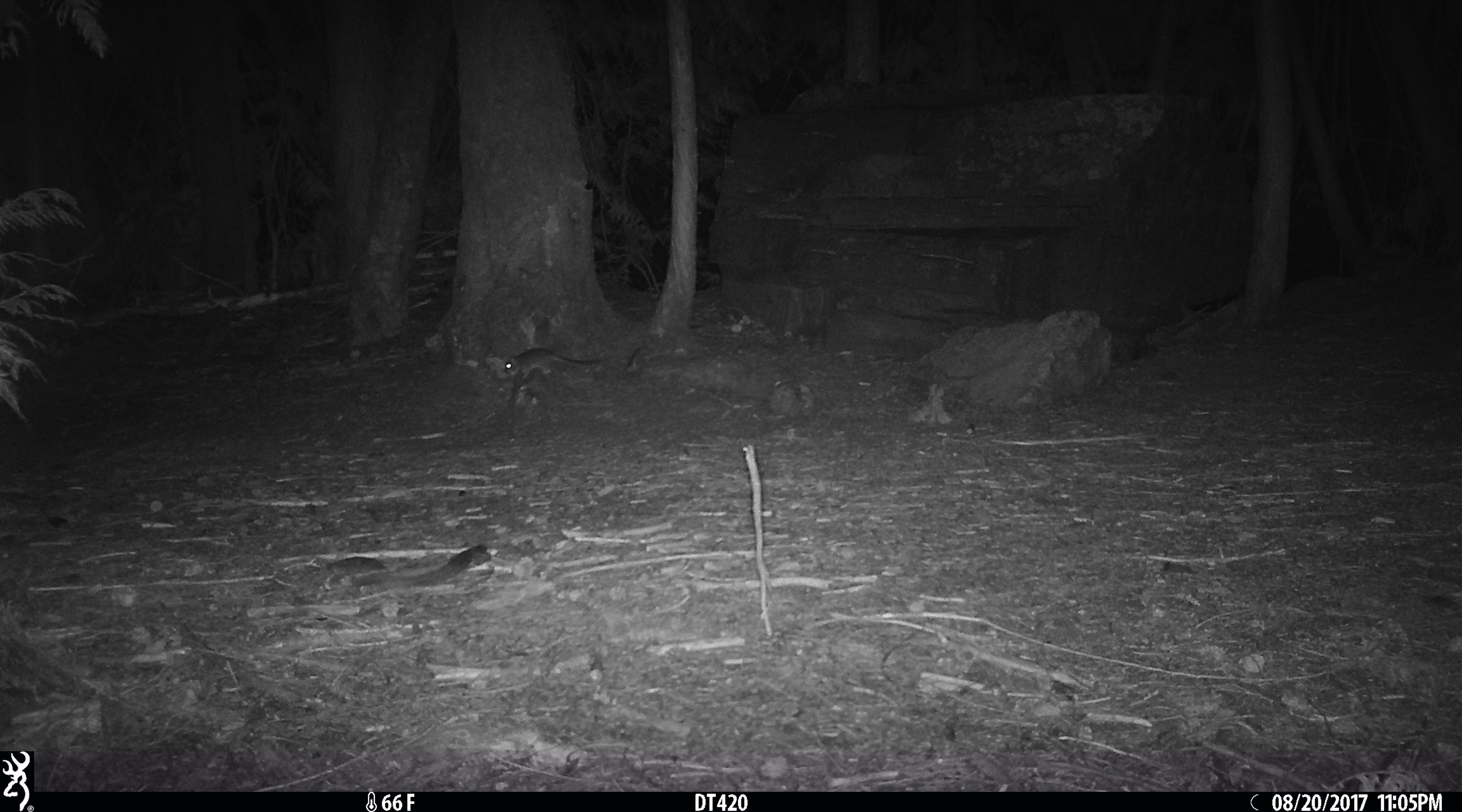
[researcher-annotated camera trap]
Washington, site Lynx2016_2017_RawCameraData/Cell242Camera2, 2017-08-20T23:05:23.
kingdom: Animalia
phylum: Chordata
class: Mammalia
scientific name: Mammalia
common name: small mammal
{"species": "small mammal (Mammalia)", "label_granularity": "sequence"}